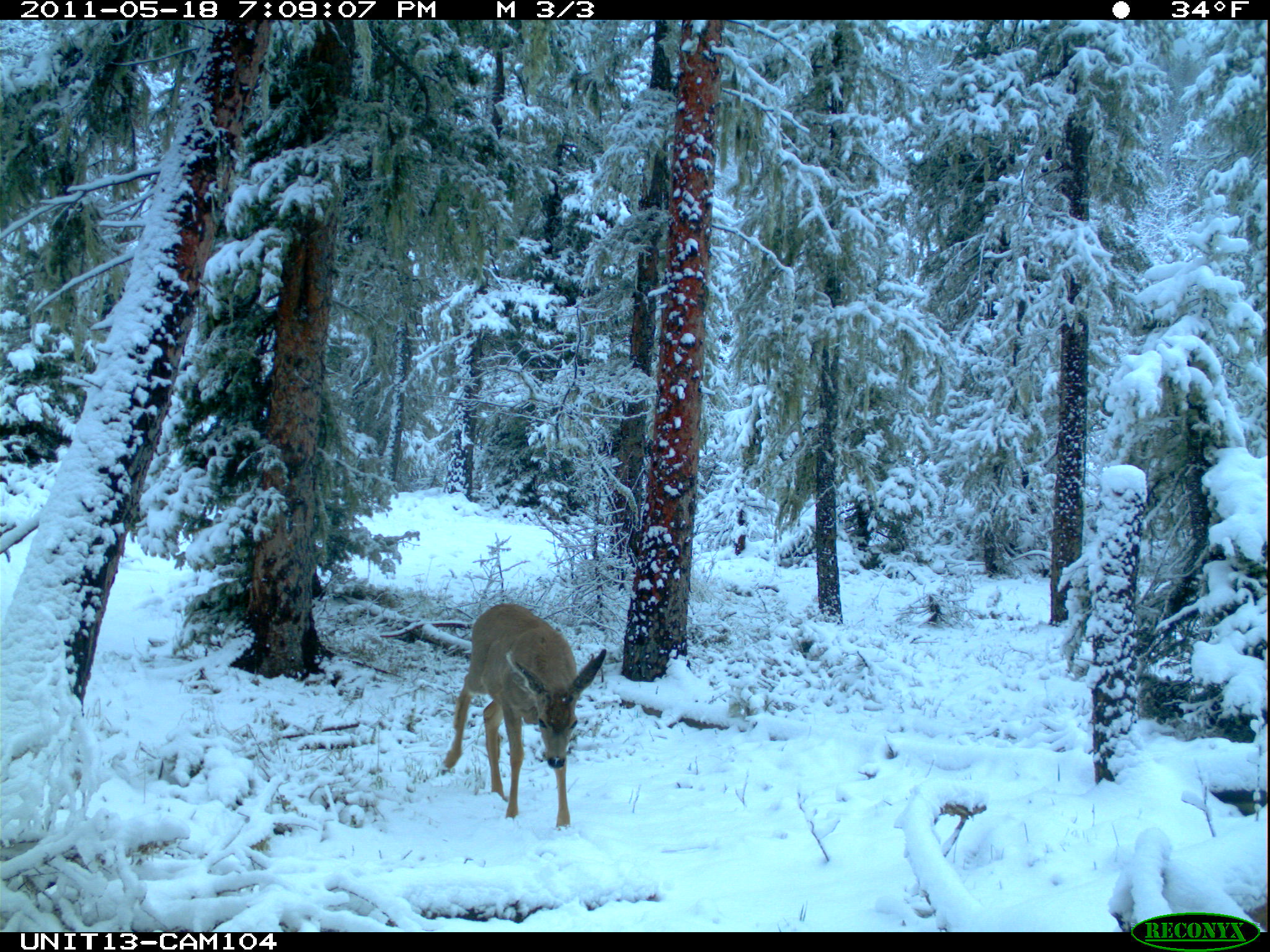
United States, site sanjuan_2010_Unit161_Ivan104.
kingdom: Animalia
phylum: Chordata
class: Mammalia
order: Artiodactyla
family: Cervidae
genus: Odocoileus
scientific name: Odocoileus hemionus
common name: mule deer